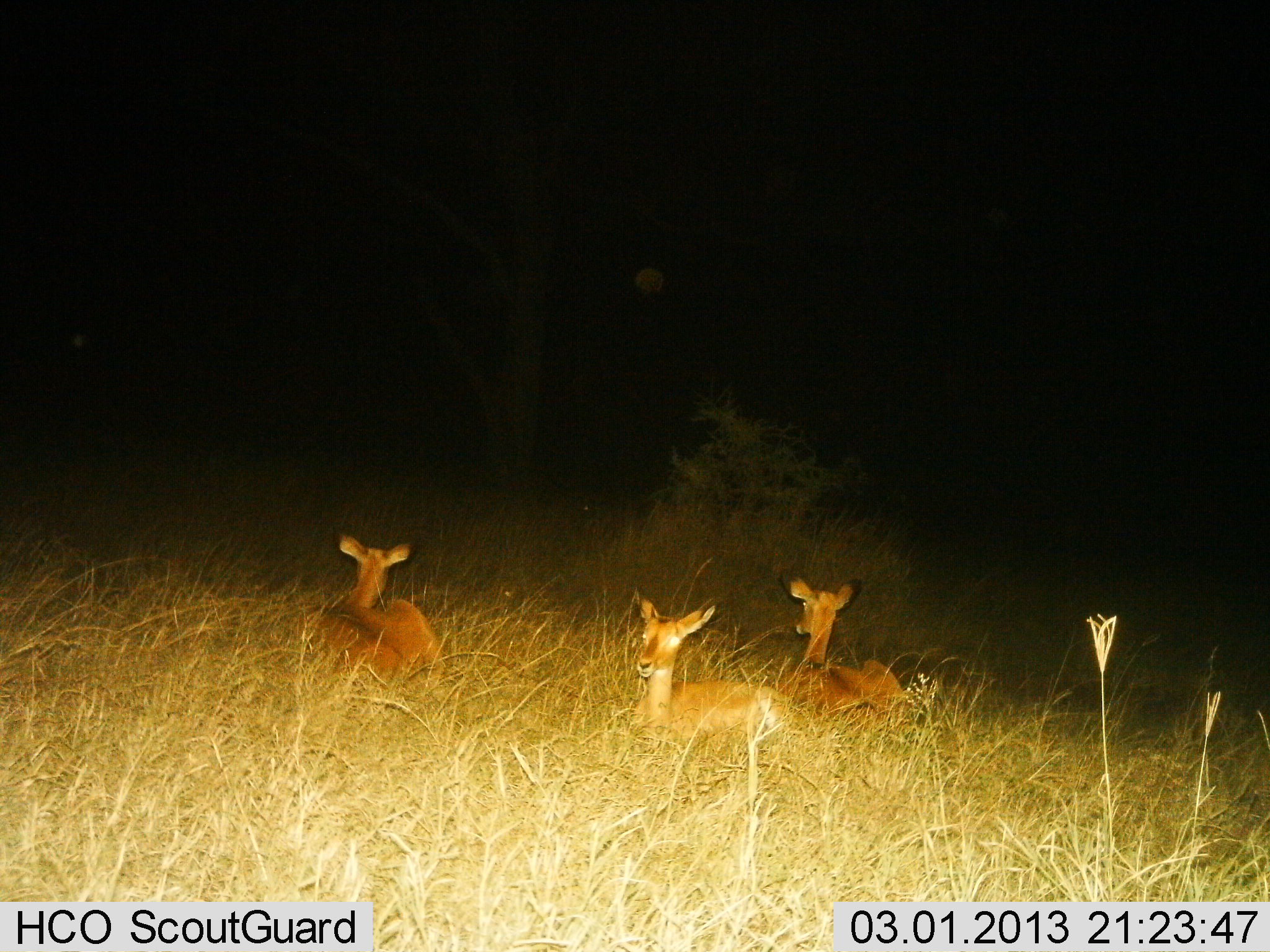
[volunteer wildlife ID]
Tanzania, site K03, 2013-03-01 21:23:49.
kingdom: Animalia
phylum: Chordata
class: Mammalia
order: Artiodactyla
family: Bovidae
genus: Redunca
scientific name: Redunca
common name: reedbuck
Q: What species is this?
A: Reedbuck (Redunca).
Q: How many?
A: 3.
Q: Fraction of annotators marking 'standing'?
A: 0%.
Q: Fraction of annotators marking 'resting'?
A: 96%.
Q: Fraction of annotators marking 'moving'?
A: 4%.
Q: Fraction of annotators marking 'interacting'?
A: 4%.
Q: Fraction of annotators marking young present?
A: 0%.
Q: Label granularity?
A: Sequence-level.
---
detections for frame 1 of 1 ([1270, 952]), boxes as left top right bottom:
animal: 629 594 809 751; 303 532 444 694; 777 570 910 735